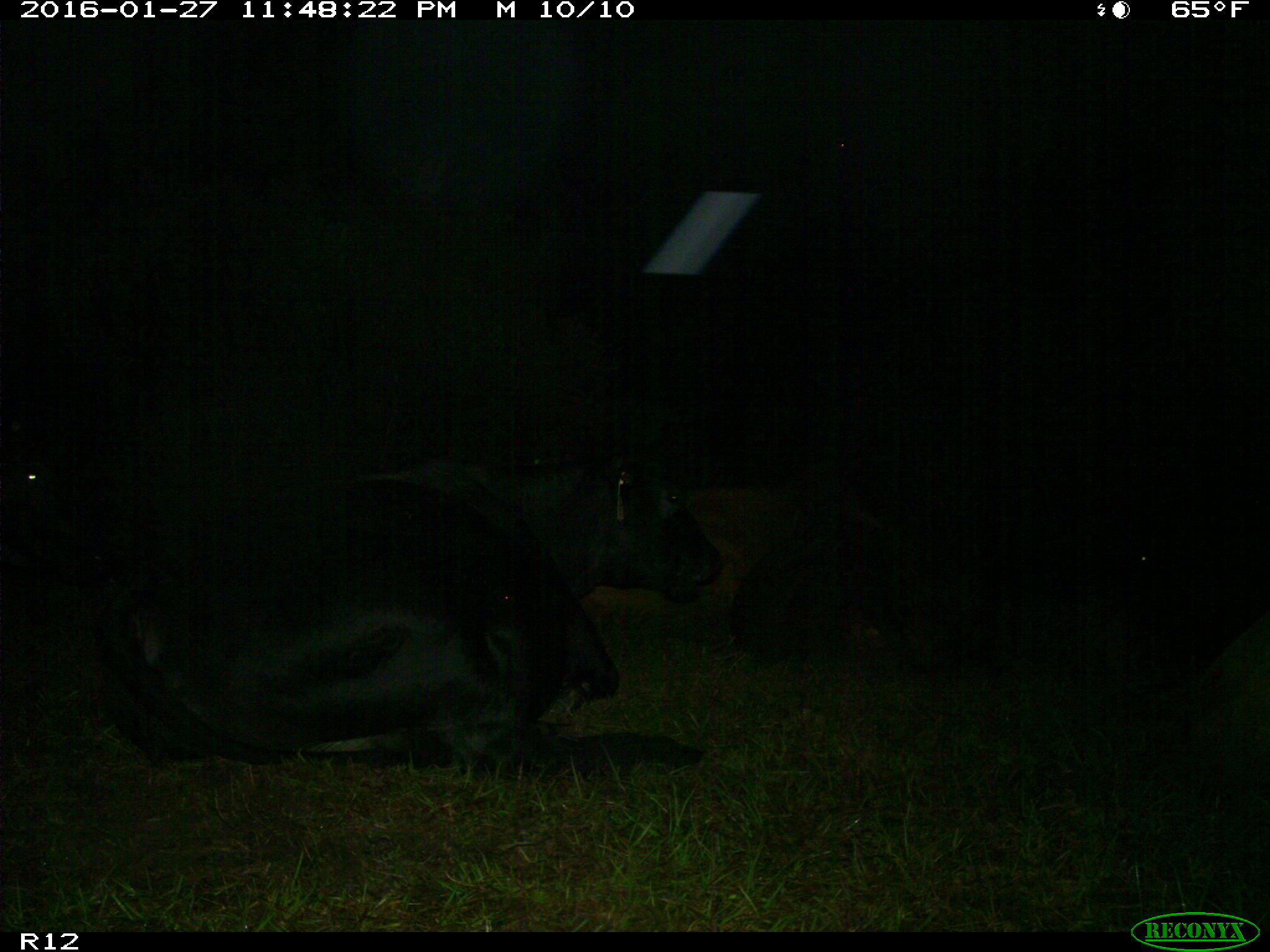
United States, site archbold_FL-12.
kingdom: Animalia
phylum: Chordata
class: Mammalia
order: Artiodactyla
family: Bovidae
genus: Bos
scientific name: Bos taurus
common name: domestic cow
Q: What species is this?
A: Bos taurus (domestic cow).